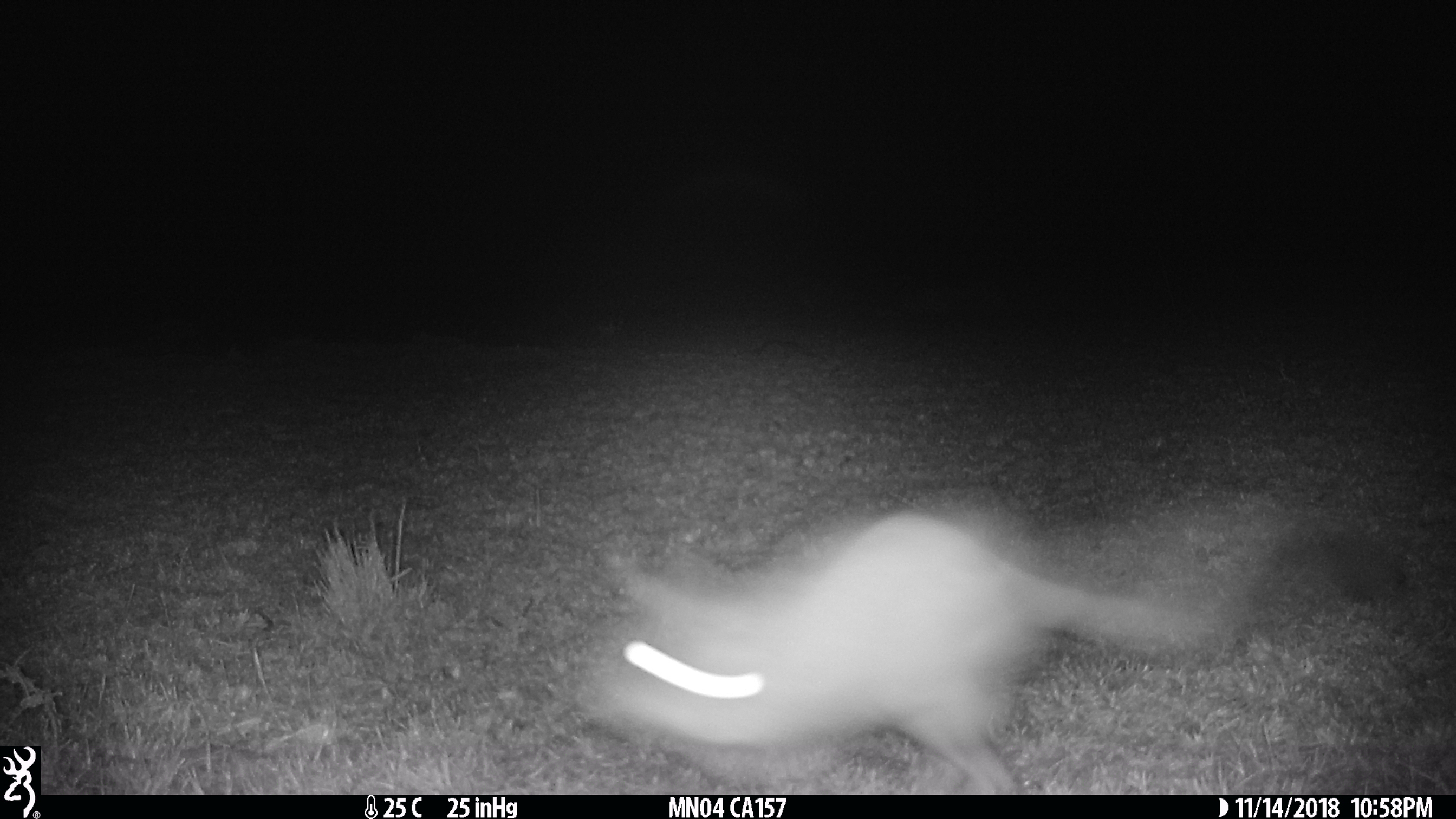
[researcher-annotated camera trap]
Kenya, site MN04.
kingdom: Animalia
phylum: Chordata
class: Mammalia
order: Rodentia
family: Pedetidae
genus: Pedetes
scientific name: Pedetes capensis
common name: springhare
Springhare (Pedetes capensis).